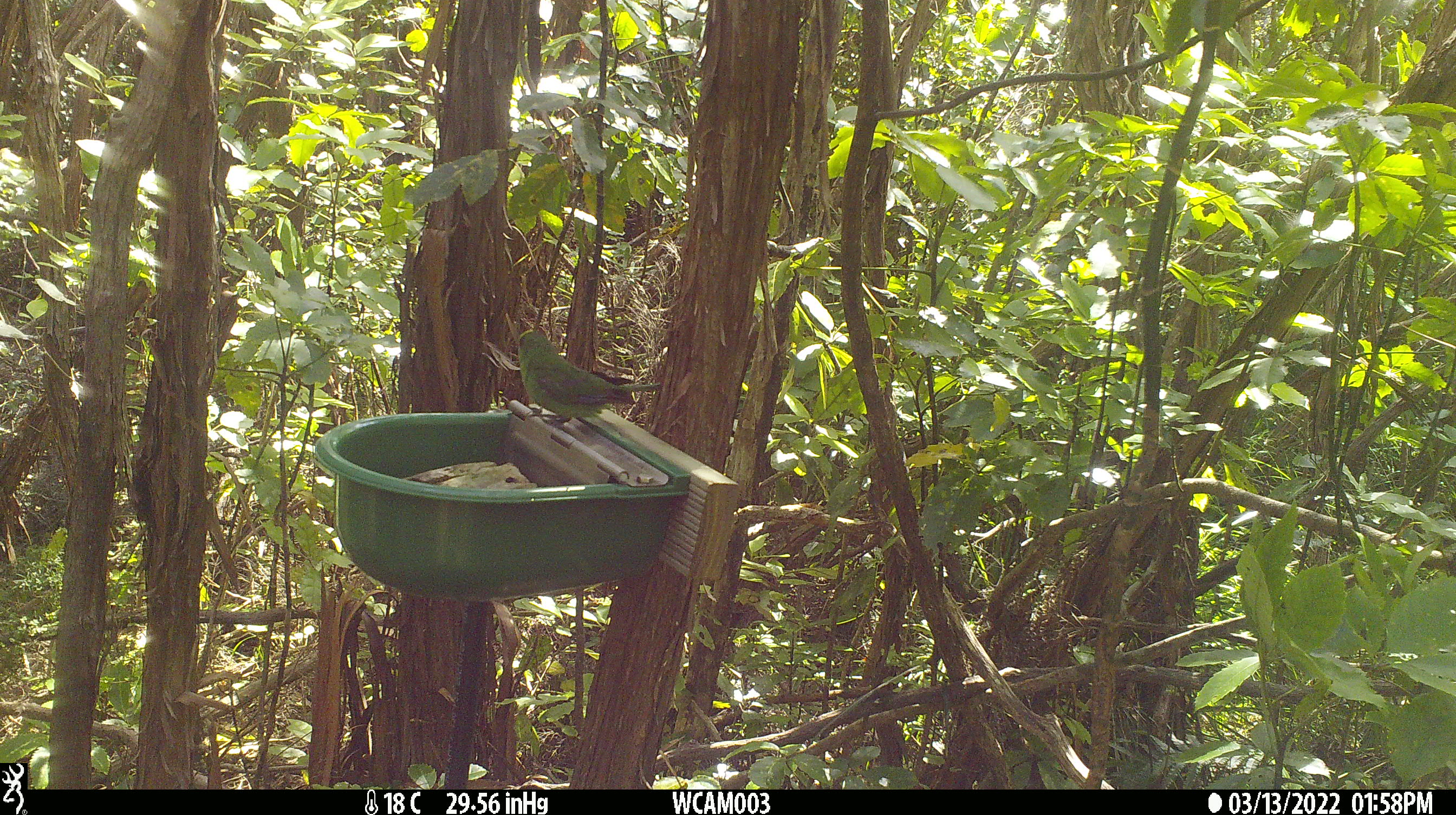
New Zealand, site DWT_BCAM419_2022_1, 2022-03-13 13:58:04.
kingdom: Animalia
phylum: Chordata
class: Aves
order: Psittaciformes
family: Psittaculidae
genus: Cyanoramphus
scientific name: Cyanoramphus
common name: parakeet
Parakeet (Cyanoramphus).